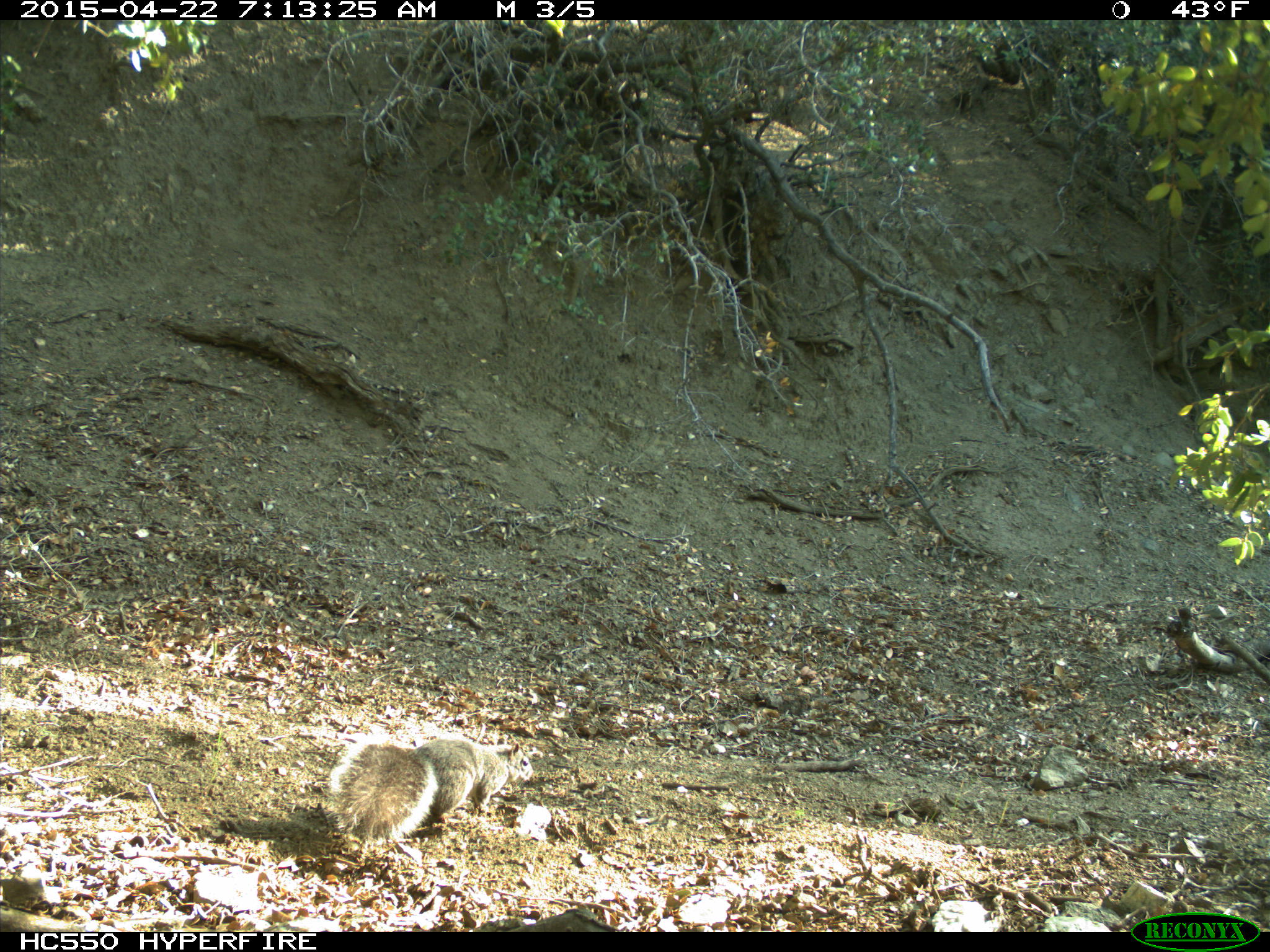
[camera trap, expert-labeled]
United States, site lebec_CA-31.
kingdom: Animalia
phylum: Chordata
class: Mammalia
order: Rodentia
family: Sciuridae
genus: Sciurus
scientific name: Sciurus carolinensis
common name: eastern gray squirrel